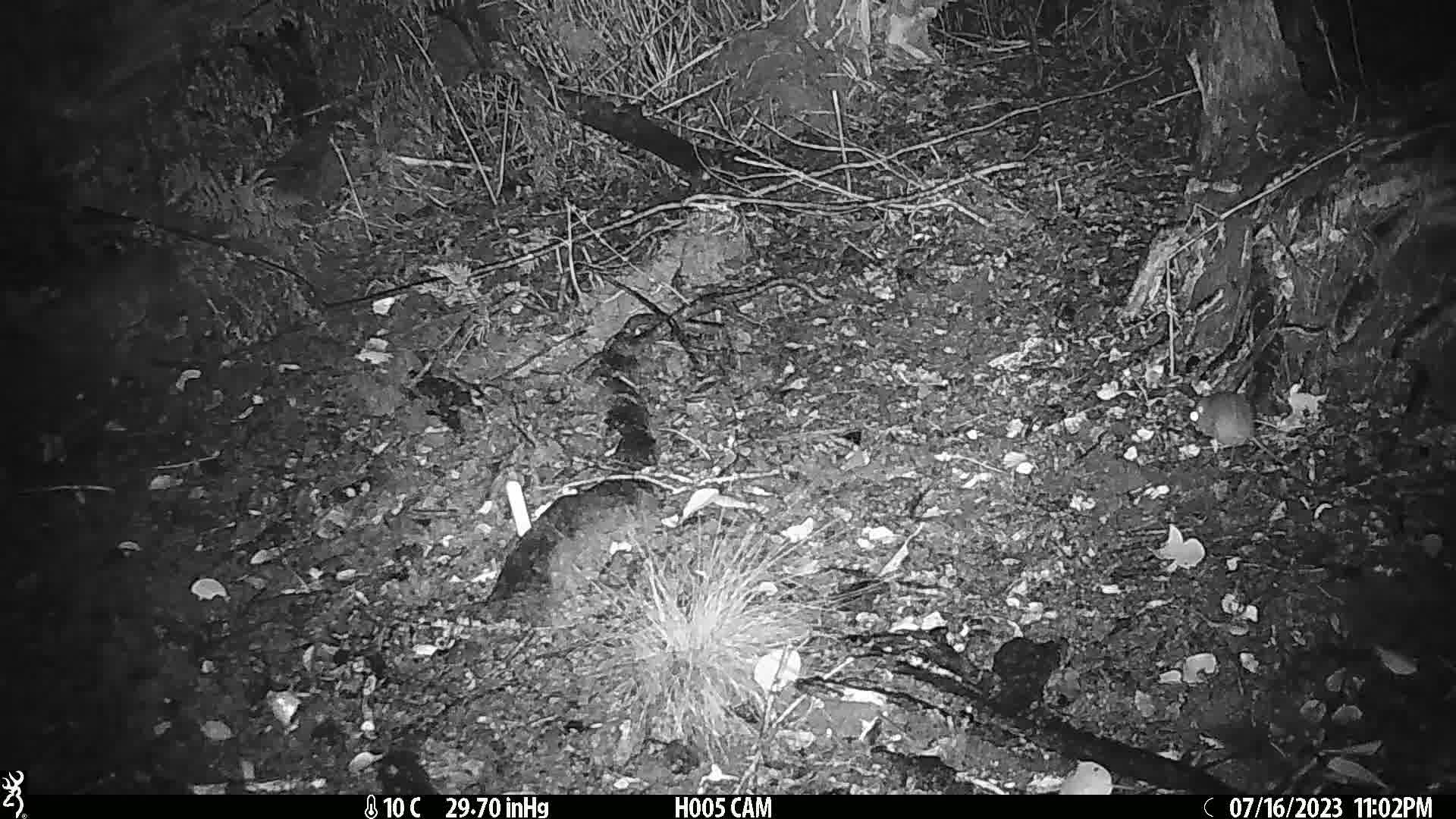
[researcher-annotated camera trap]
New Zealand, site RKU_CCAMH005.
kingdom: Animalia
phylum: Chordata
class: Mammalia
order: Rodentia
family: Muridae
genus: Rattus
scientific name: Rattus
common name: rat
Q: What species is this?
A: Rat (Rattus).